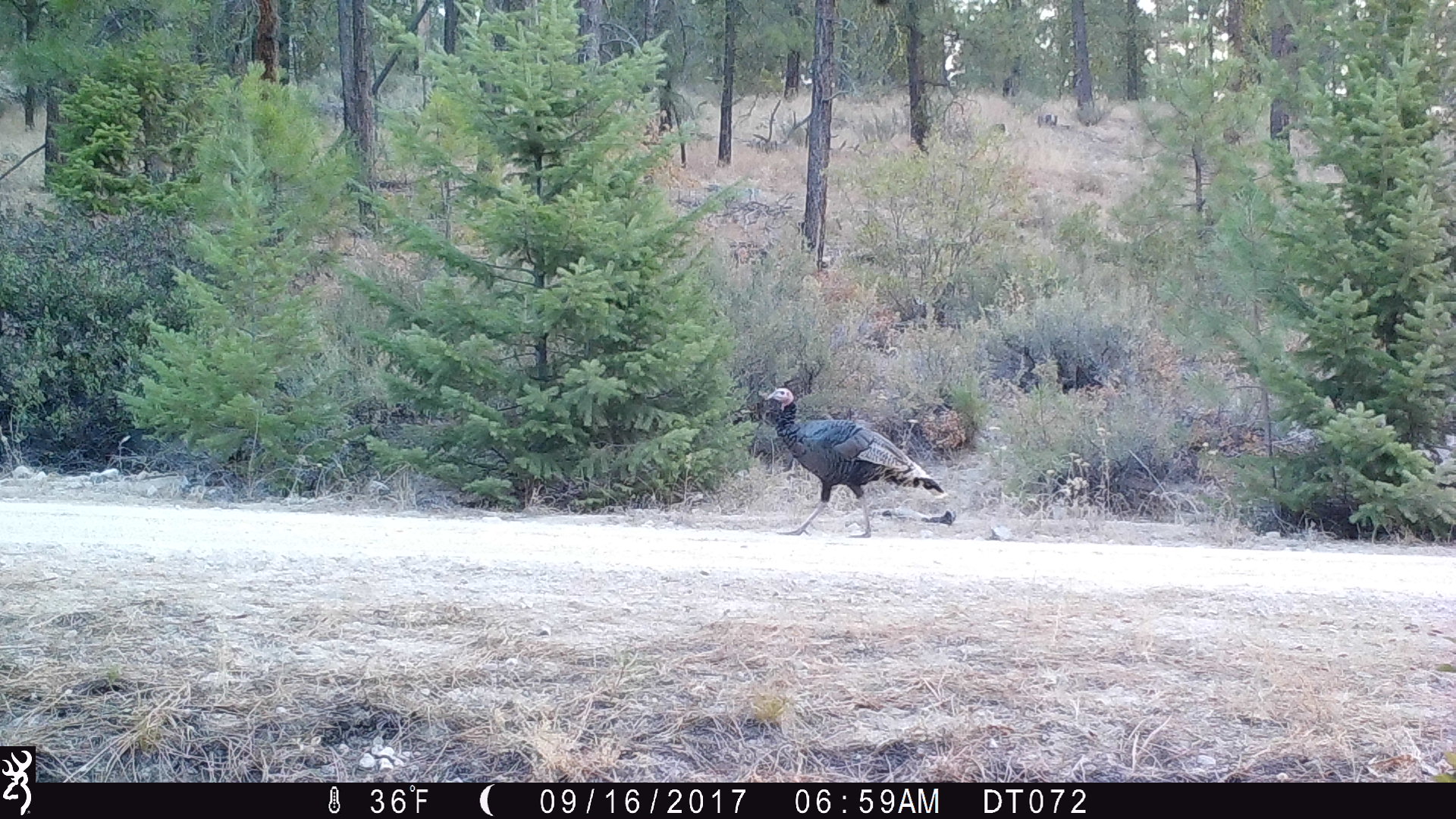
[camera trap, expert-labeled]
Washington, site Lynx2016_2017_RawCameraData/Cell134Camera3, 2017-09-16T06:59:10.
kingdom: Animalia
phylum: Chordata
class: Aves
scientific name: Aves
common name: birds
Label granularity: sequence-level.